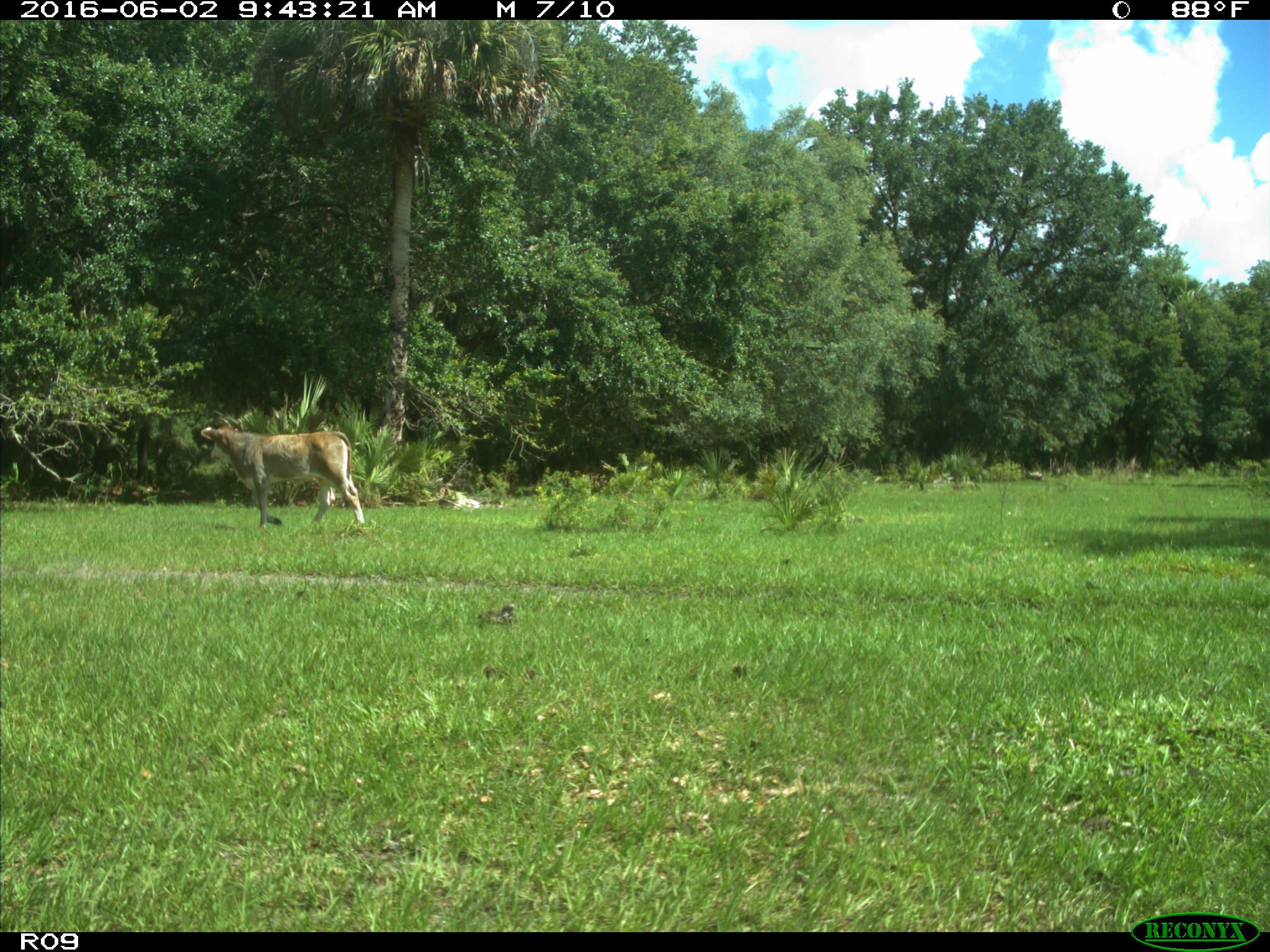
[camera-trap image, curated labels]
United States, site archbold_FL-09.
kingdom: Animalia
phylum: Chordata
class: Mammalia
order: Artiodactyla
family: Bovidae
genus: Bos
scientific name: Bos taurus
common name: domestic cow